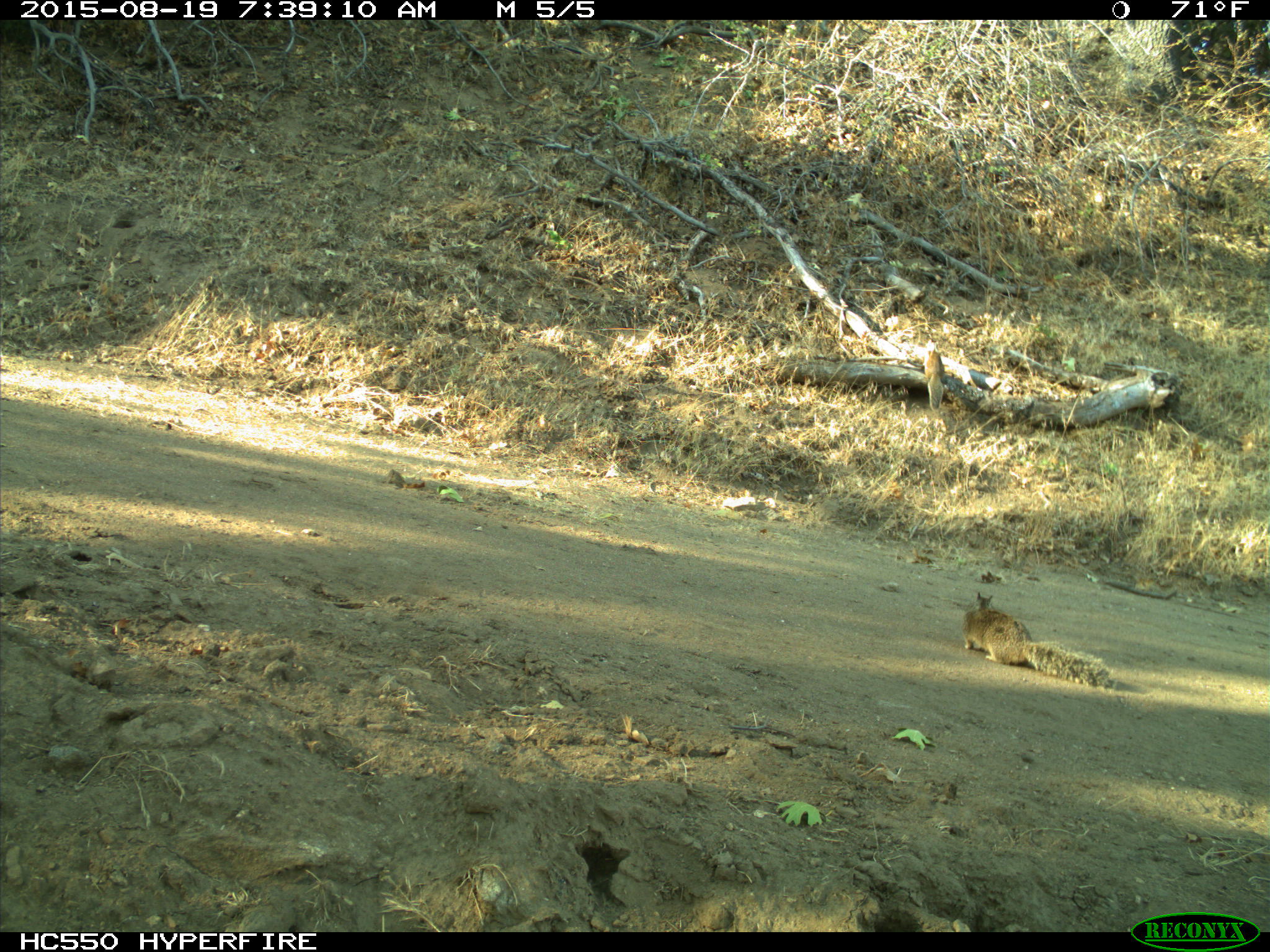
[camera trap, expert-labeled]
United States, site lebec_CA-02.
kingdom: Animalia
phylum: Chordata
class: Mammalia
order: Rodentia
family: Sciuridae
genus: Otospermophilus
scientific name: Otospermophilus beecheyi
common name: california ground squirrel